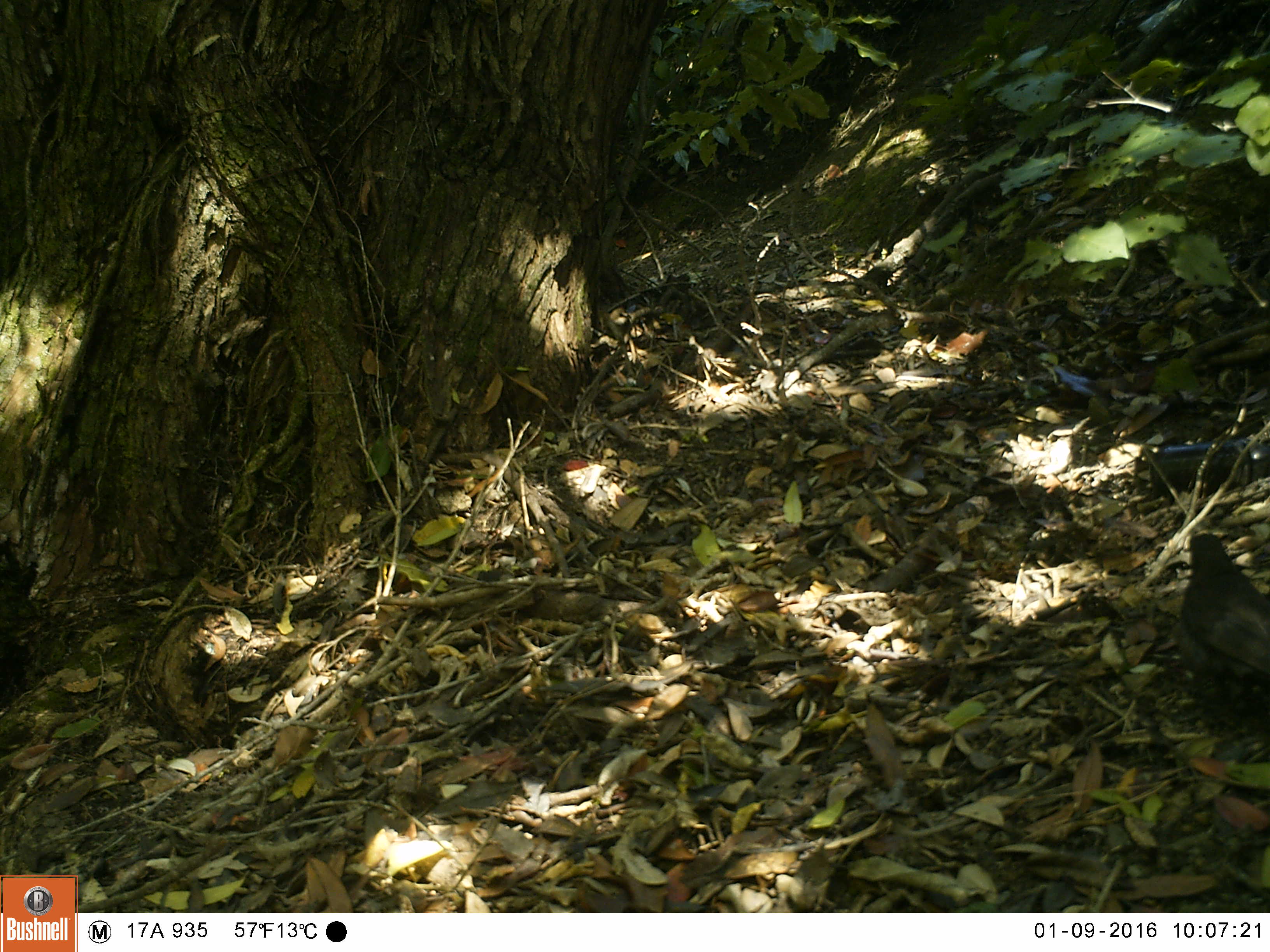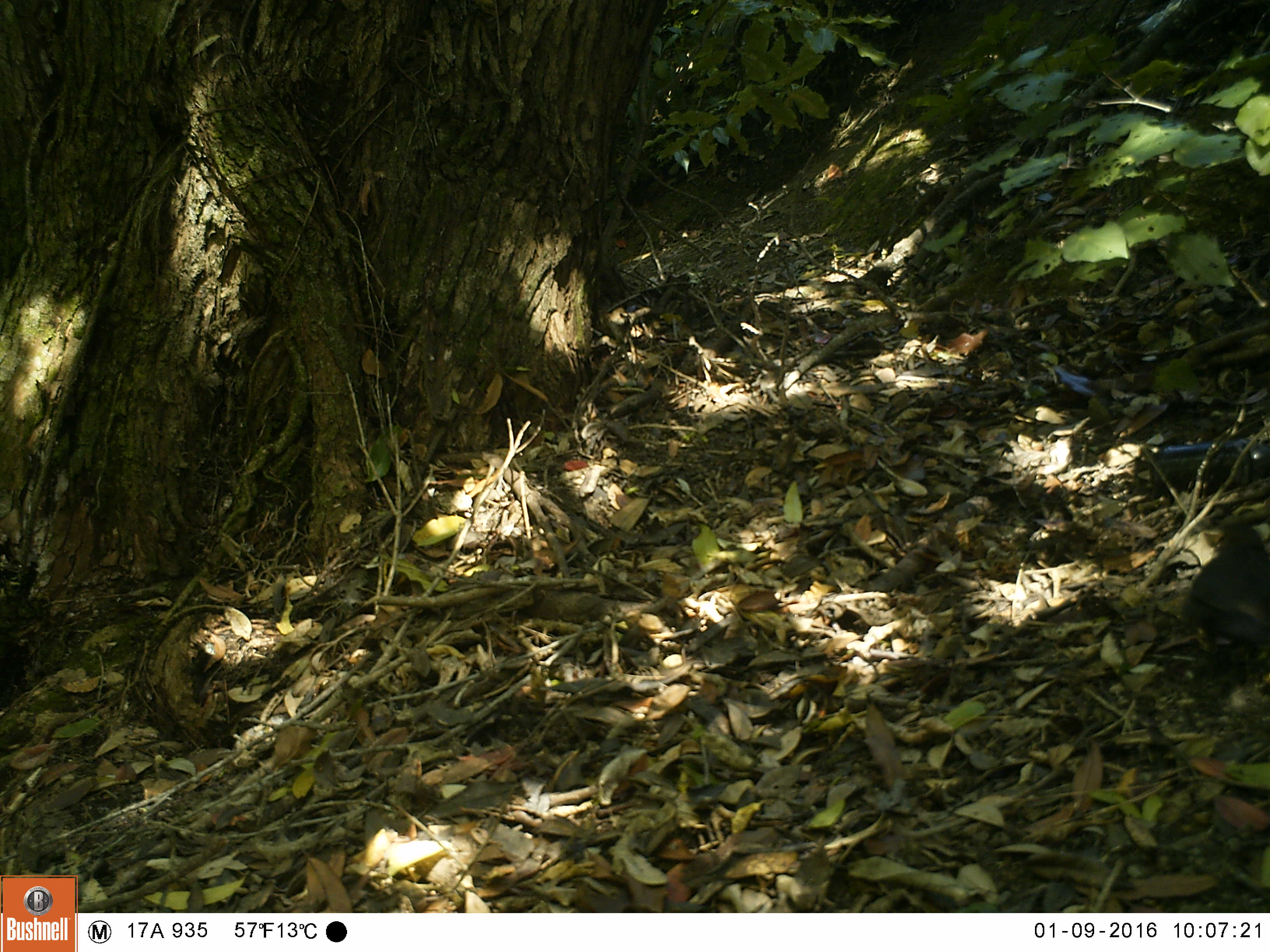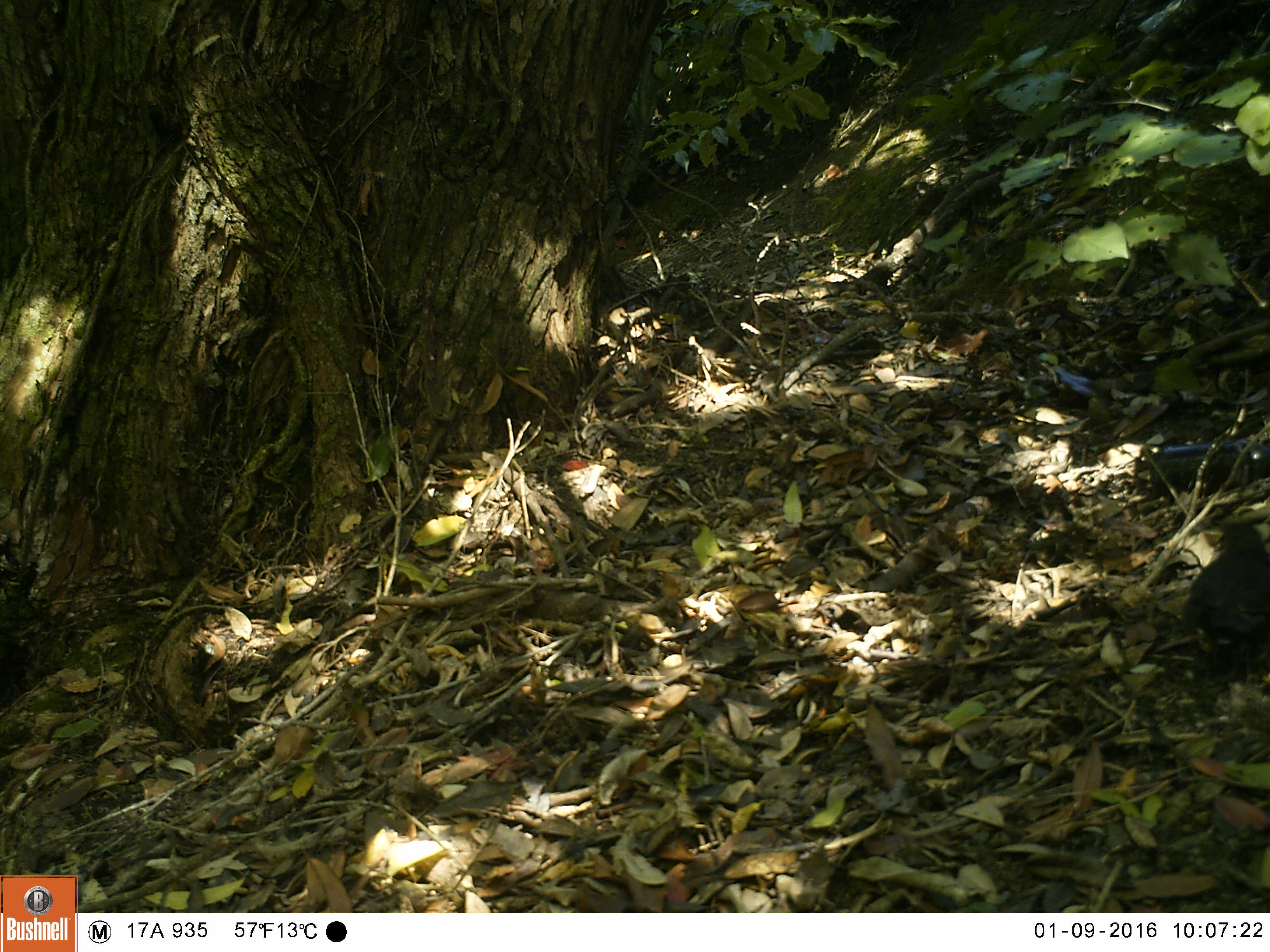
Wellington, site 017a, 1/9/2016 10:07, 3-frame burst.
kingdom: Animalia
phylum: Chordata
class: Aves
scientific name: Aves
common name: bird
Bird (Aves).